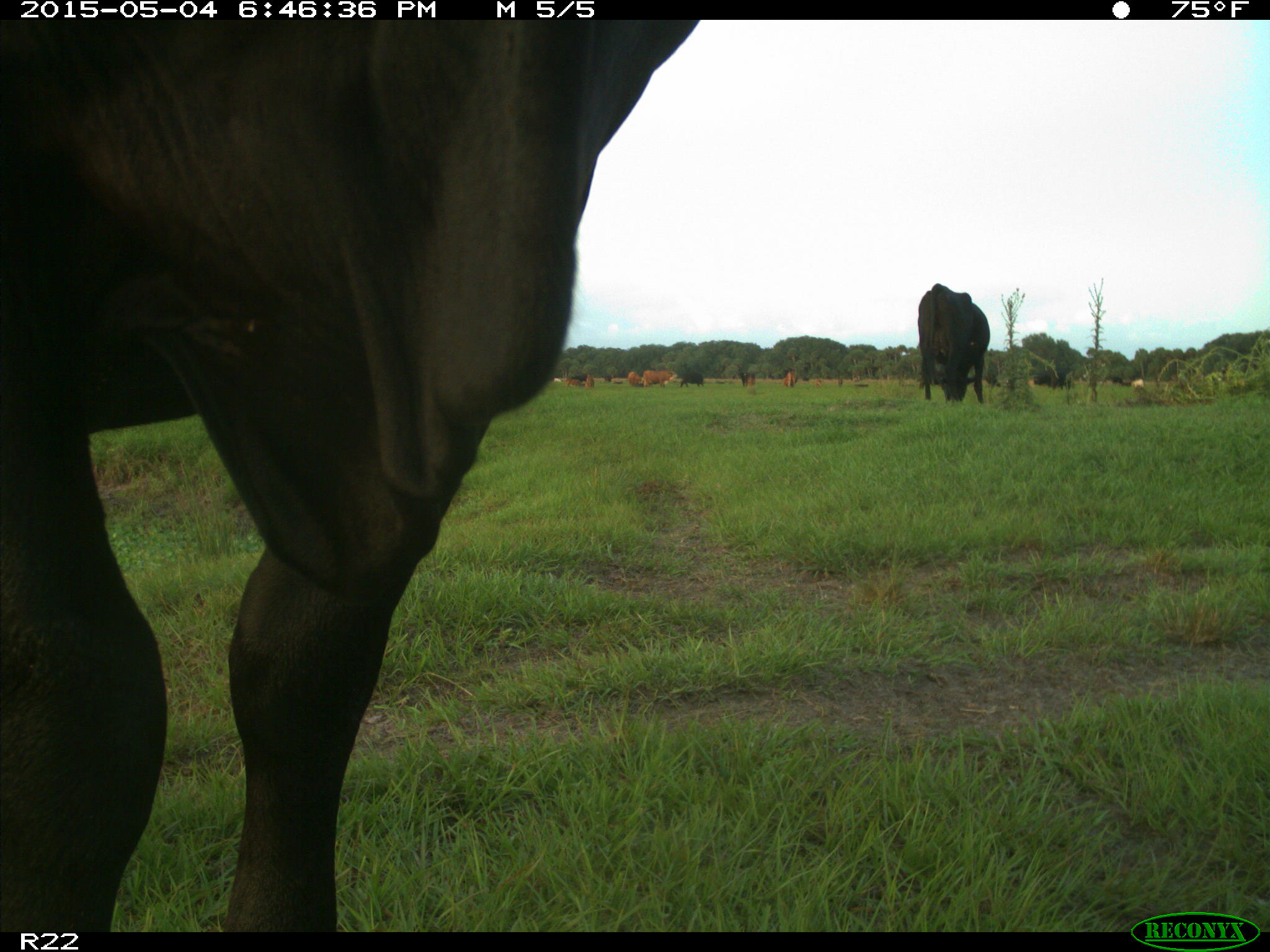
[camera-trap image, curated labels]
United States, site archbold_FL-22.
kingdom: Animalia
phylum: Chordata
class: Mammalia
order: Artiodactyla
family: Bovidae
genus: Bos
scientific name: Bos taurus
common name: domestic cow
Bos taurus (domestic cow).